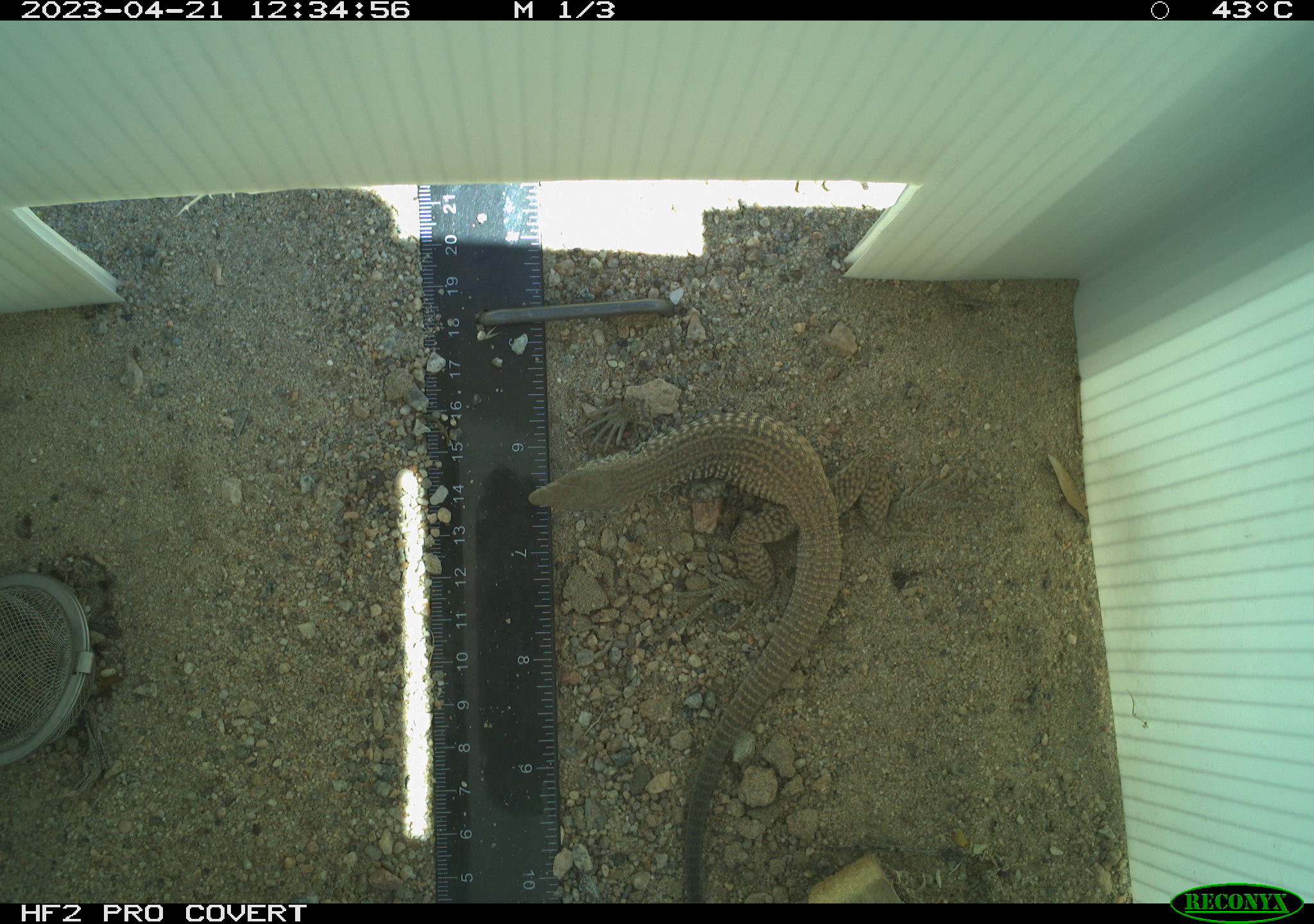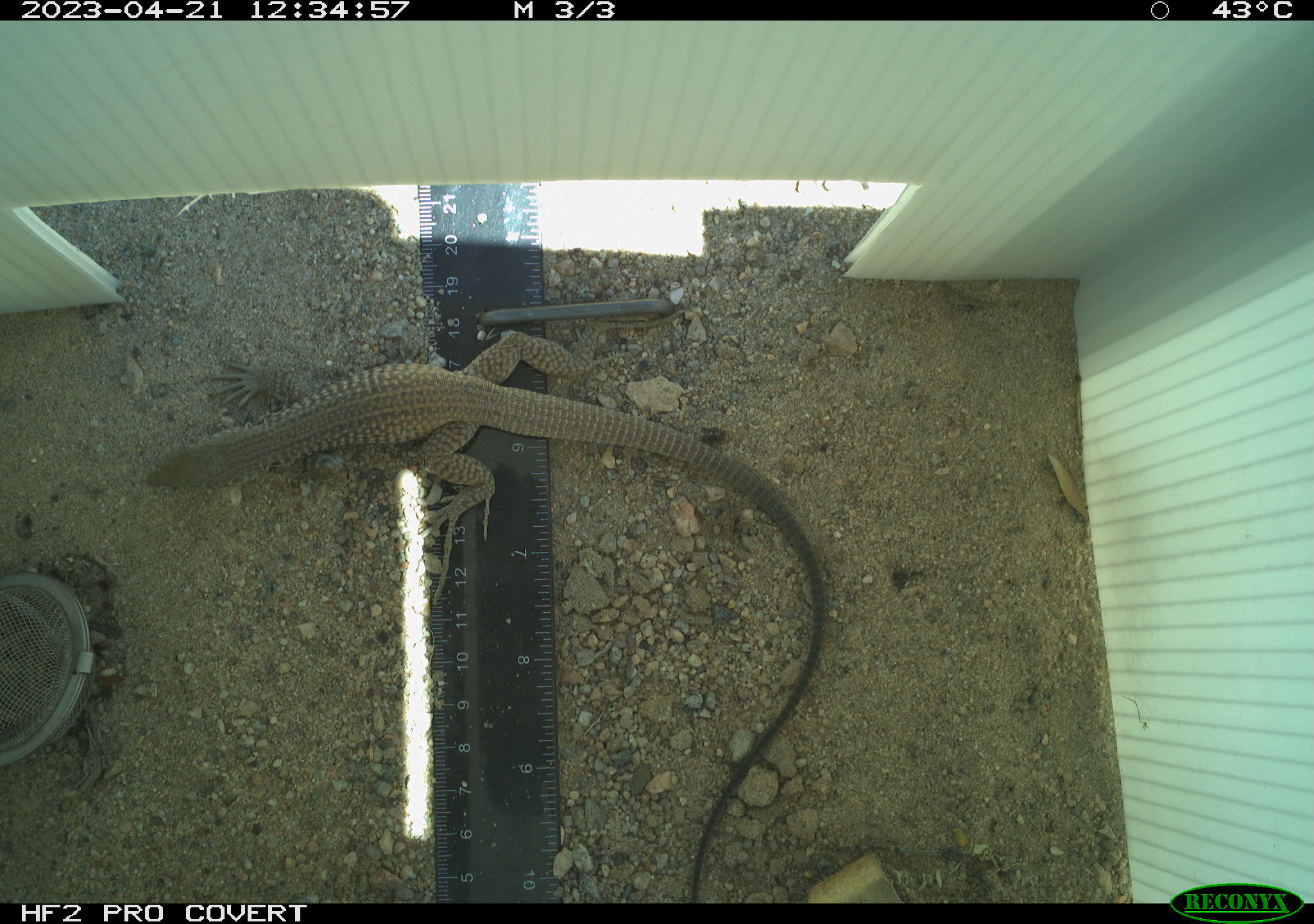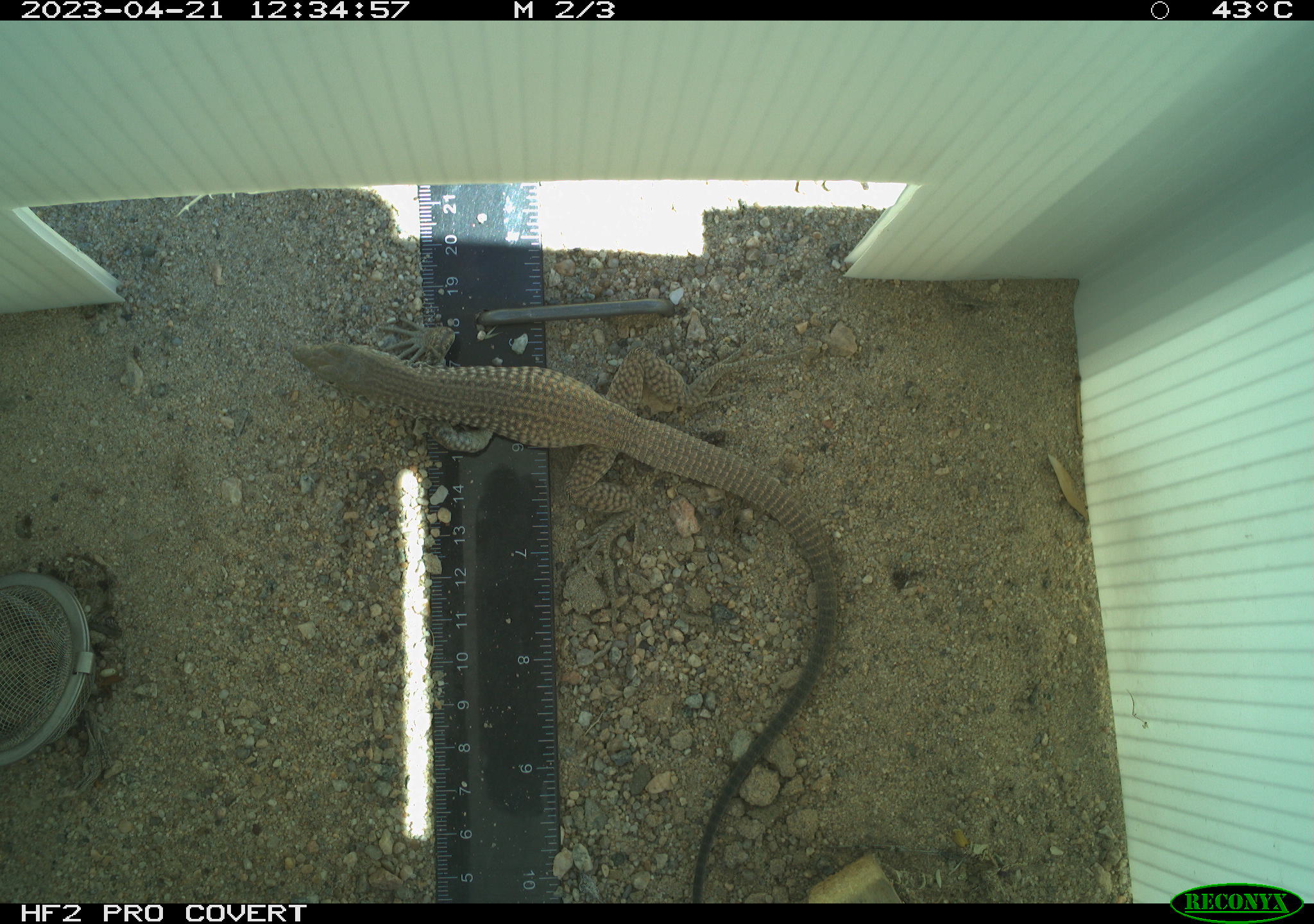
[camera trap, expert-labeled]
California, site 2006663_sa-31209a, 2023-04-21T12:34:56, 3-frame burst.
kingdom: Animalia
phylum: Chordata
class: Reptilia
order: Squamata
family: Teiidae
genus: Aspidoscelis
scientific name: Aspidoscelis tigris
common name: western whiptail